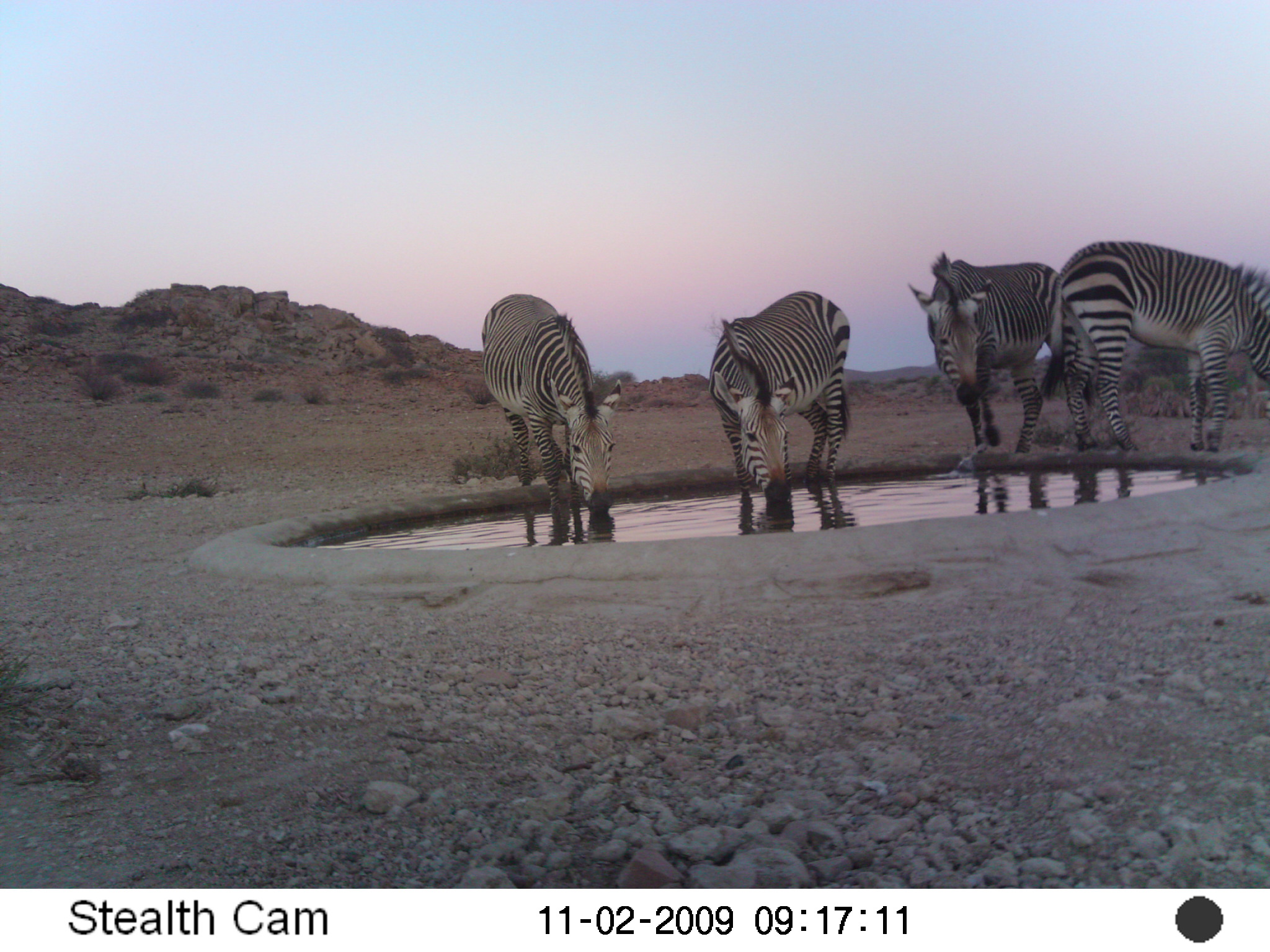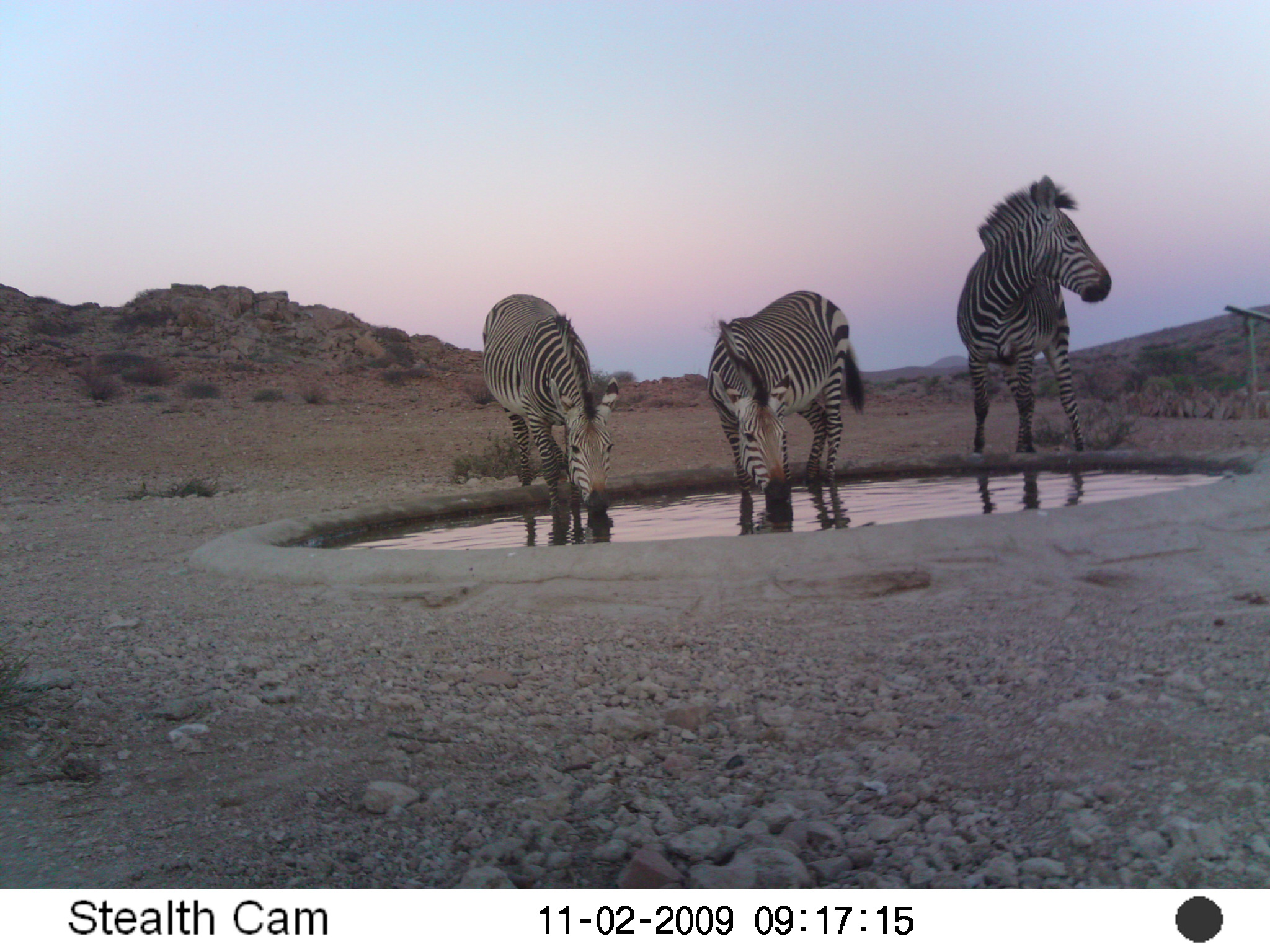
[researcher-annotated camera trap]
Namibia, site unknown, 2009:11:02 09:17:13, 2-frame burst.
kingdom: Animalia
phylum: Chordata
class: Mammalia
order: Perissodactyla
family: Equidae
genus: Equus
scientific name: Equus zebra hartmannae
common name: hartmann's mountain zebra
Equus zebra hartmannae (hartmann's mountain zebra).